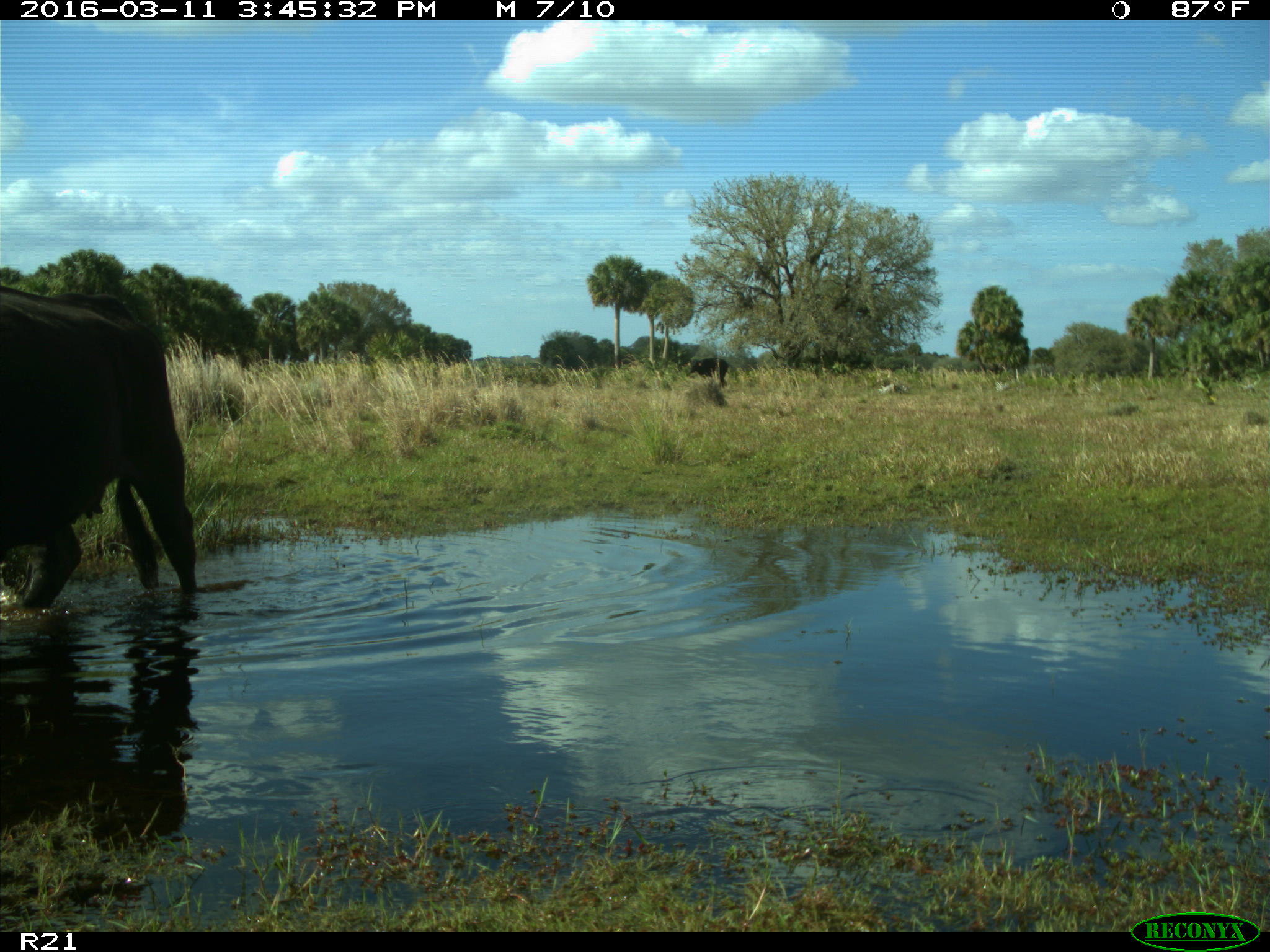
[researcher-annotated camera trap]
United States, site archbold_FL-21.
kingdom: Animalia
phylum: Chordata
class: Mammalia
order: Artiodactyla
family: Bovidae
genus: Bos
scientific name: Bos taurus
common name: domestic cow